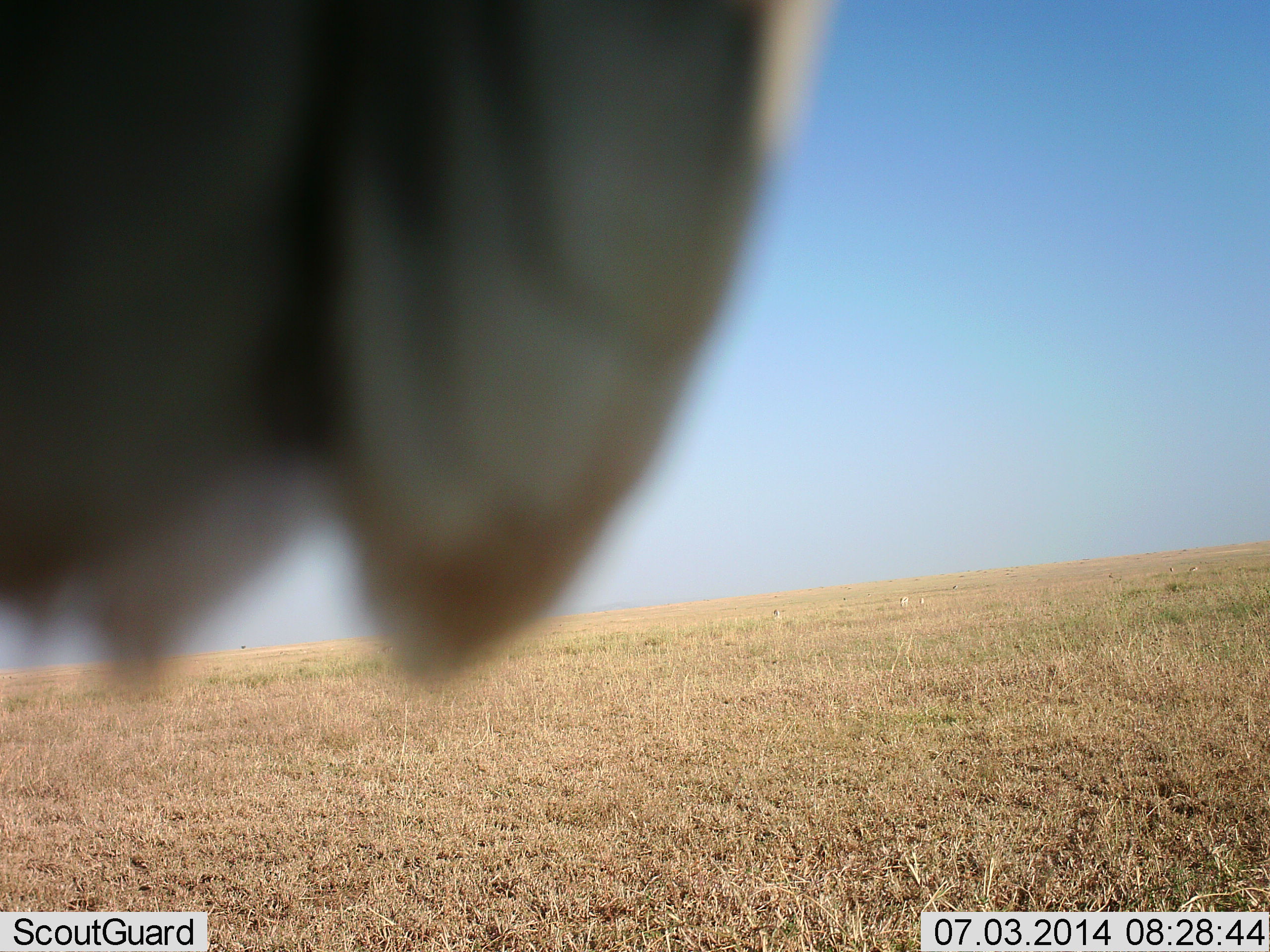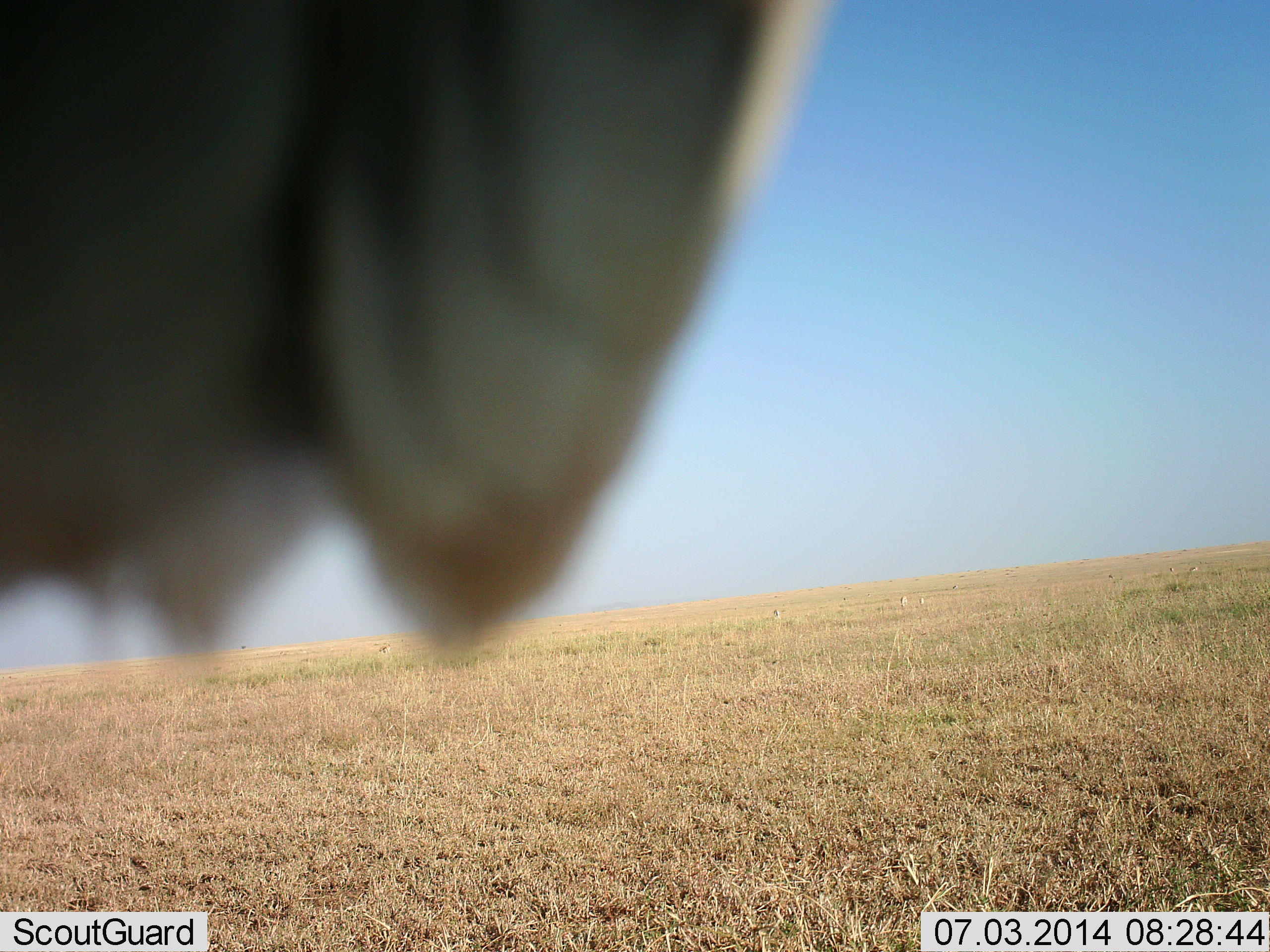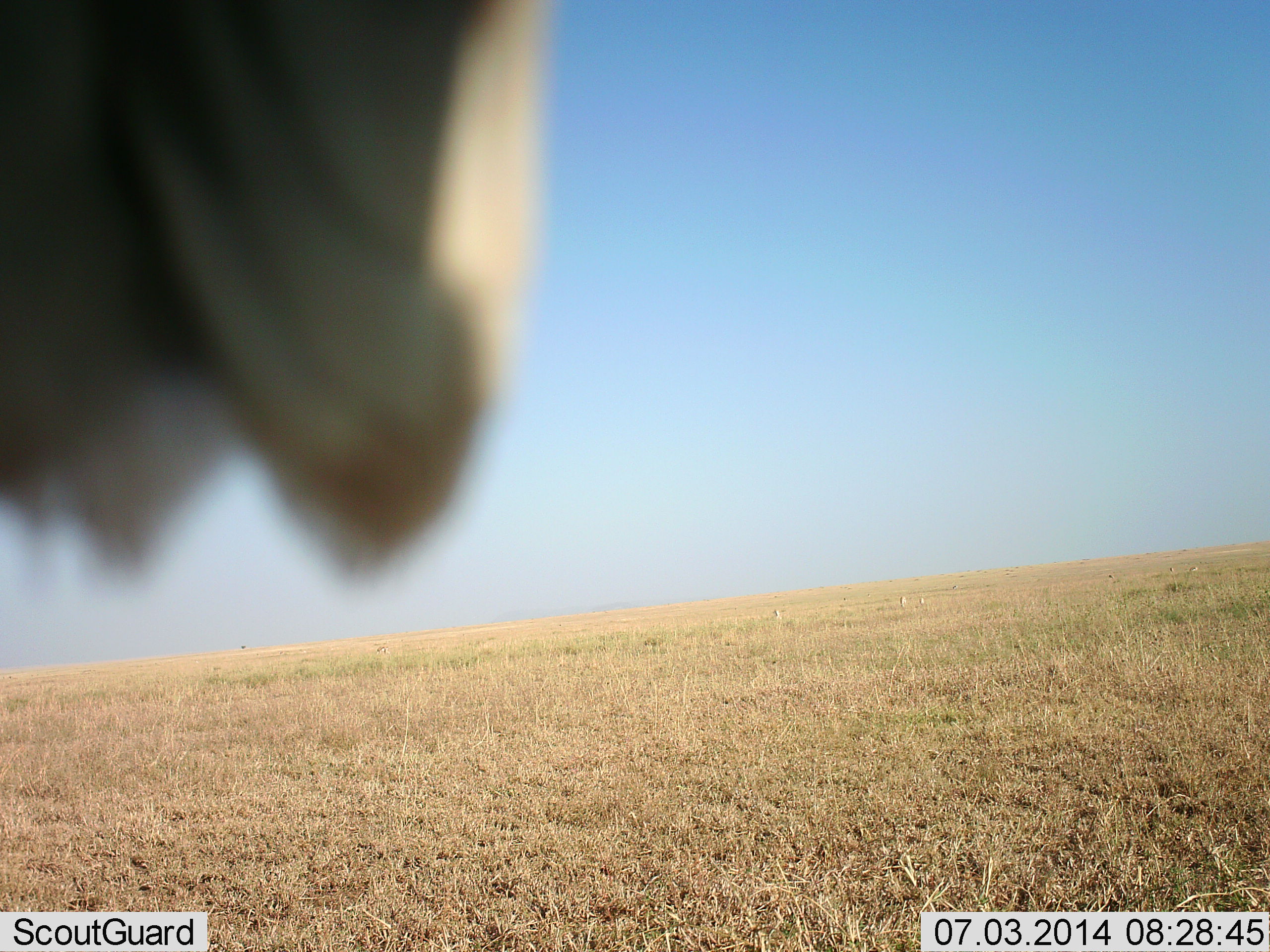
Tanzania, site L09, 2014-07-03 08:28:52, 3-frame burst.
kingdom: Animalia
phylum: Chordata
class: Mammalia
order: Artiodactyla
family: Bovidae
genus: Tragelaphus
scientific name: Tragelaphus oryx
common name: eland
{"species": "eland (Tragelaphus oryx)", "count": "1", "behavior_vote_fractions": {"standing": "100%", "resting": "0%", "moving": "0%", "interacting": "0%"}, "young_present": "0%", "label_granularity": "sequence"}